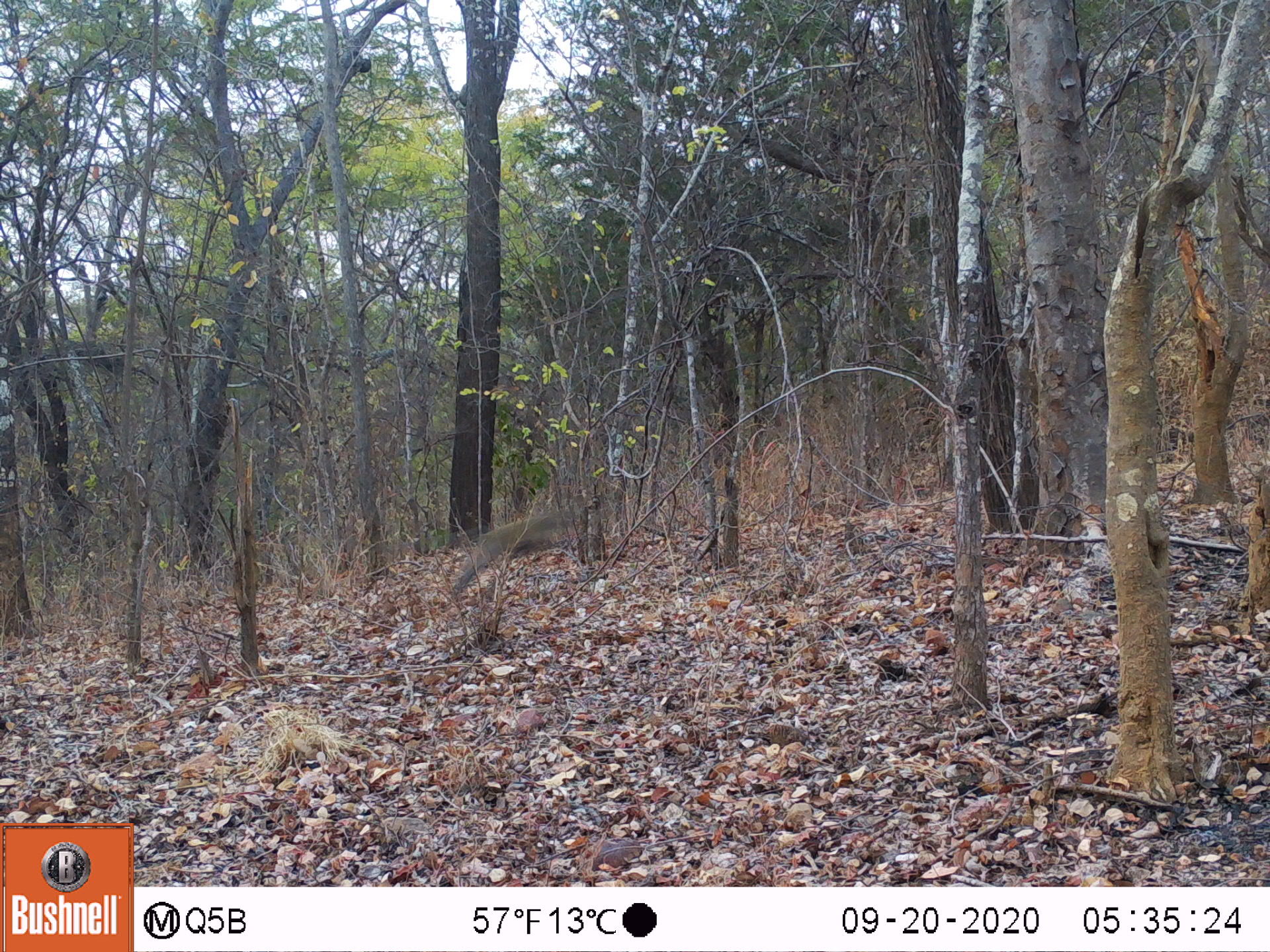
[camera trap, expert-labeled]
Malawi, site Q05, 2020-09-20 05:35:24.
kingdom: Animalia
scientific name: Animalia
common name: other animal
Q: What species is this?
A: Other animal (Animalia).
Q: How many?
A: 1.